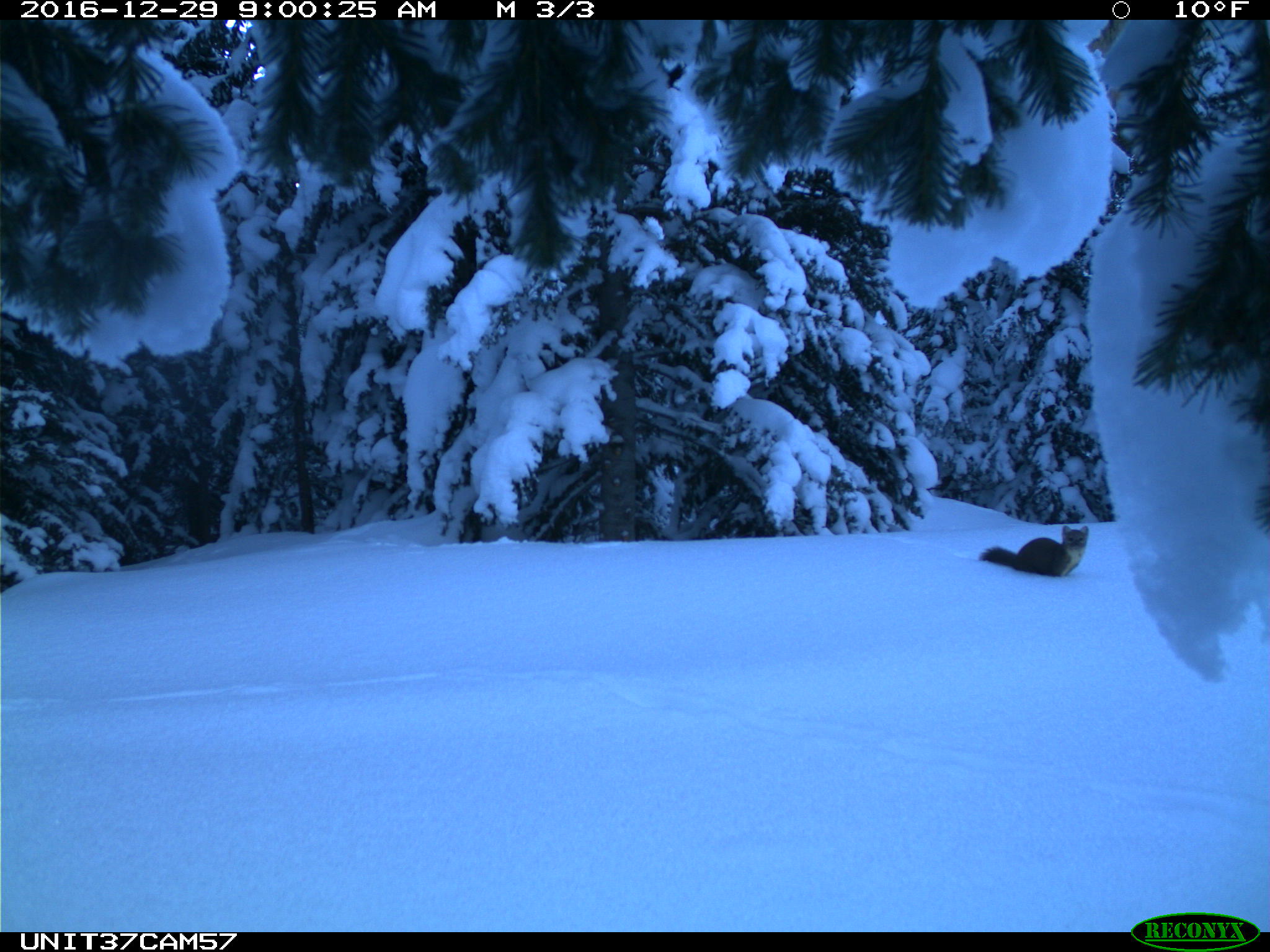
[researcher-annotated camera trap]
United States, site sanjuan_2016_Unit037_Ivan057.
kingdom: Animalia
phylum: Chordata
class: Mammalia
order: Carnivora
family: Mustelidae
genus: Martes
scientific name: Martes americana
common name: american marten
Martes americana (american marten).